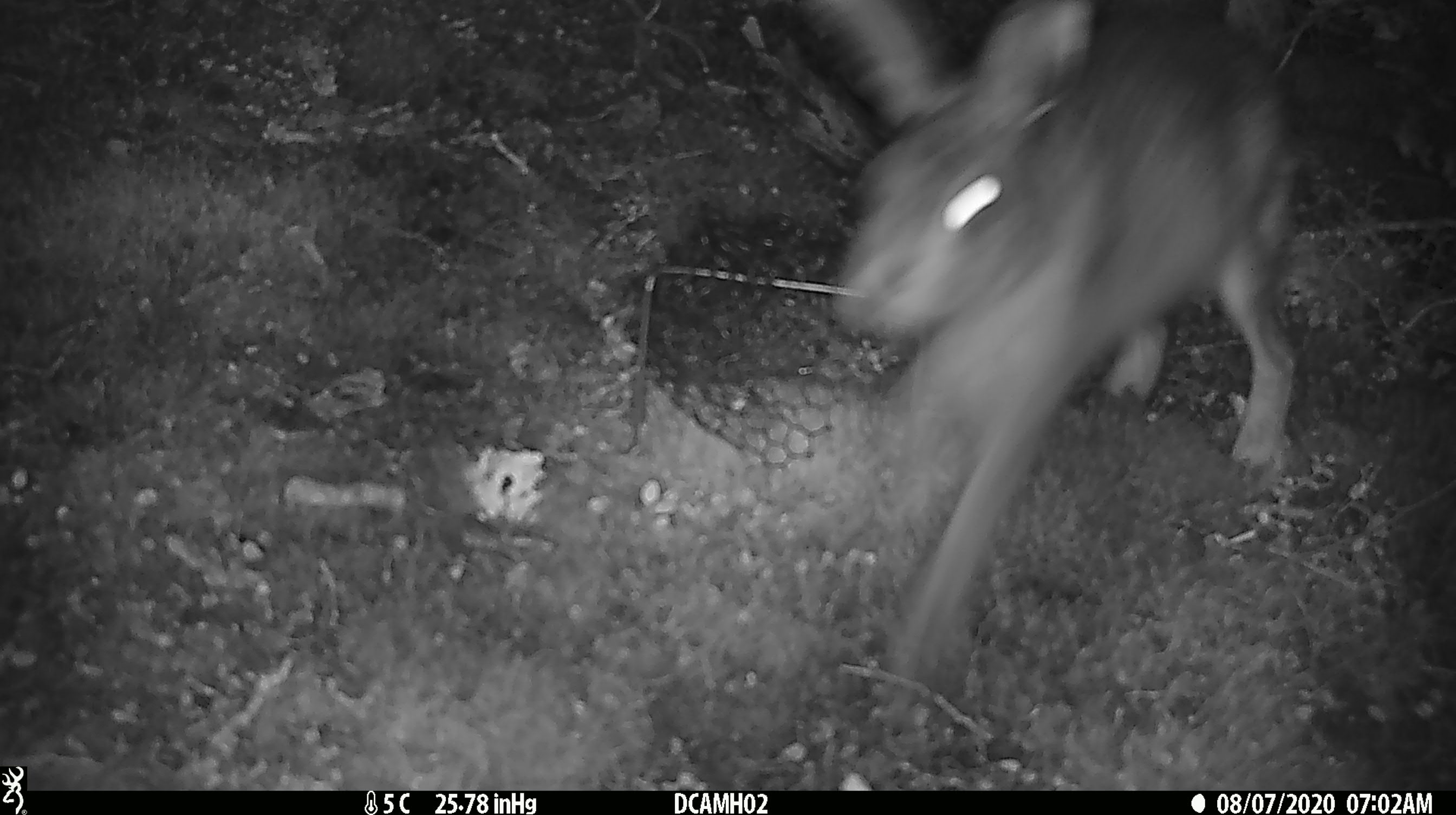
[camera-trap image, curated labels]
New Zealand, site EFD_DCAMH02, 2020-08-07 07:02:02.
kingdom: Animalia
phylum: Chordata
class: Mammalia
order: Lagomorpha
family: Leporidae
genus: Lepus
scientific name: Lepus europaeus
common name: brown hare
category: hare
Hare (brown hare) (Lepus europaeus).